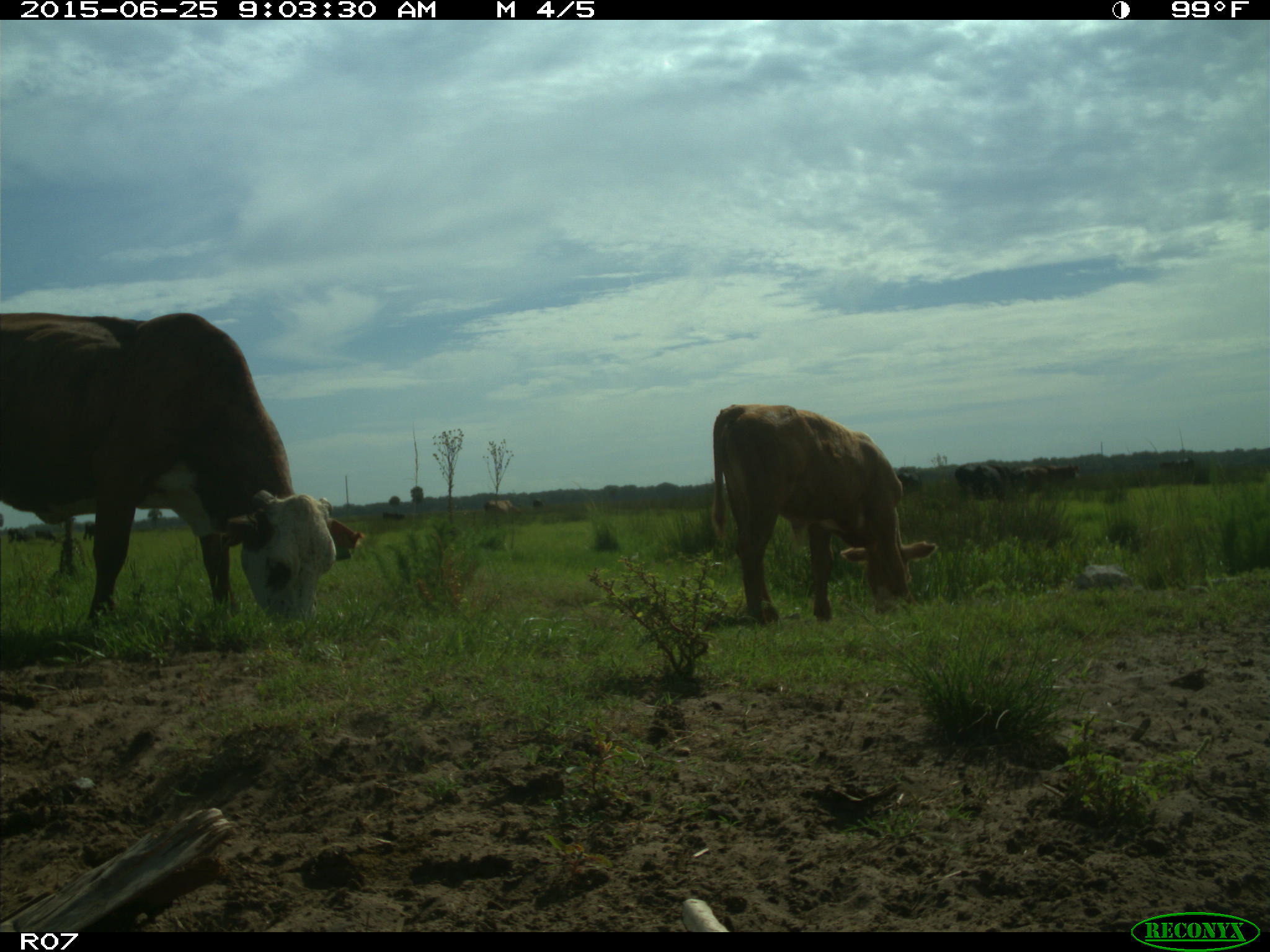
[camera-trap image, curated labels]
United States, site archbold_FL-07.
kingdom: Animalia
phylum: Chordata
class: Mammalia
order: Artiodactyla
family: Bovidae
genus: Bos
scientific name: Bos taurus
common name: domestic cow